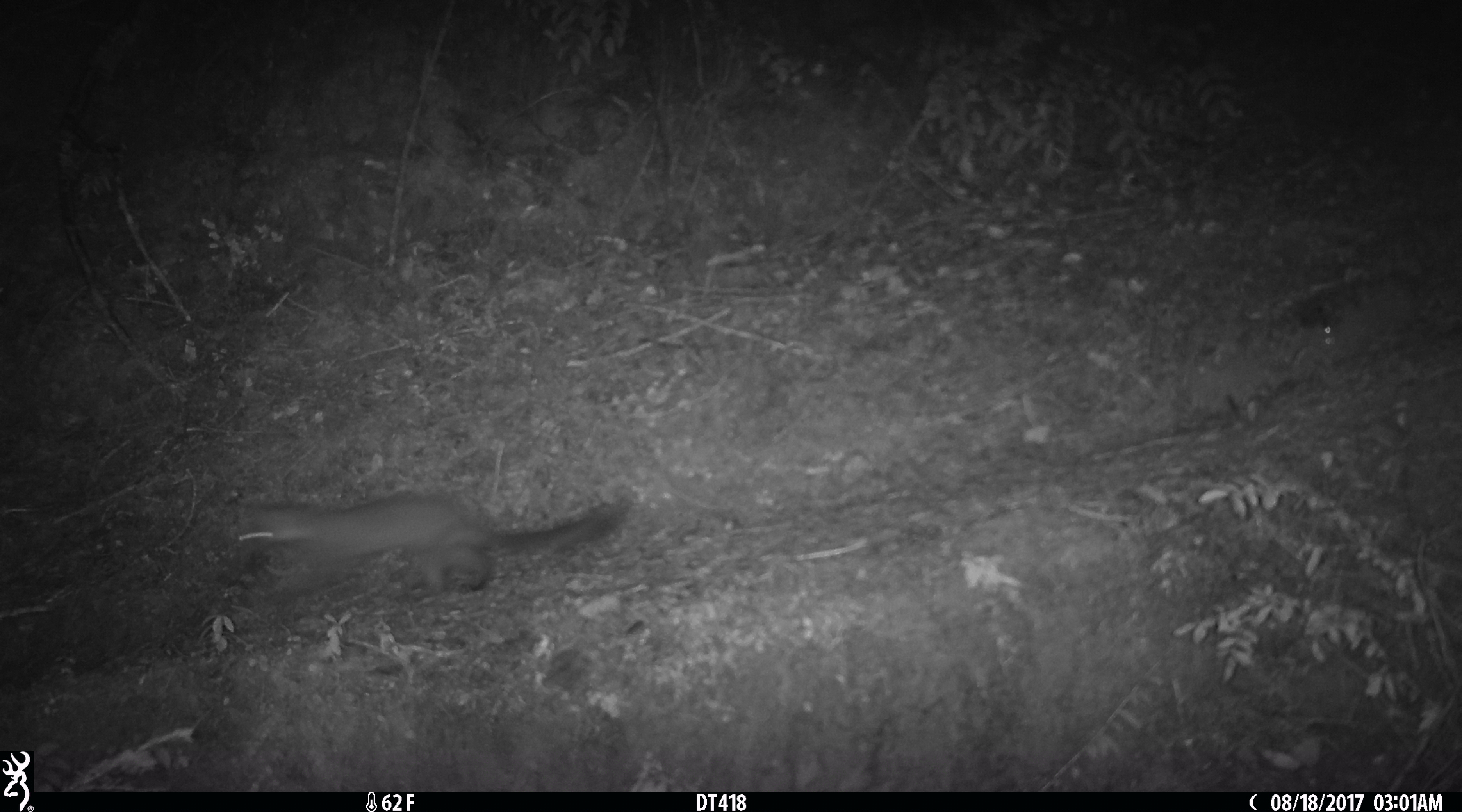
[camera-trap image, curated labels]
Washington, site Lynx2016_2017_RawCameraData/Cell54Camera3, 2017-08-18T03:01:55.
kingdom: Animalia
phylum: Chordata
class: Mammalia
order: Carnivora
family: Mustelidae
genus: Martes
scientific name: Martes americana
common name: american marten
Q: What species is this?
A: Martes americana (american marten).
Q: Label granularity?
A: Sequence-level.